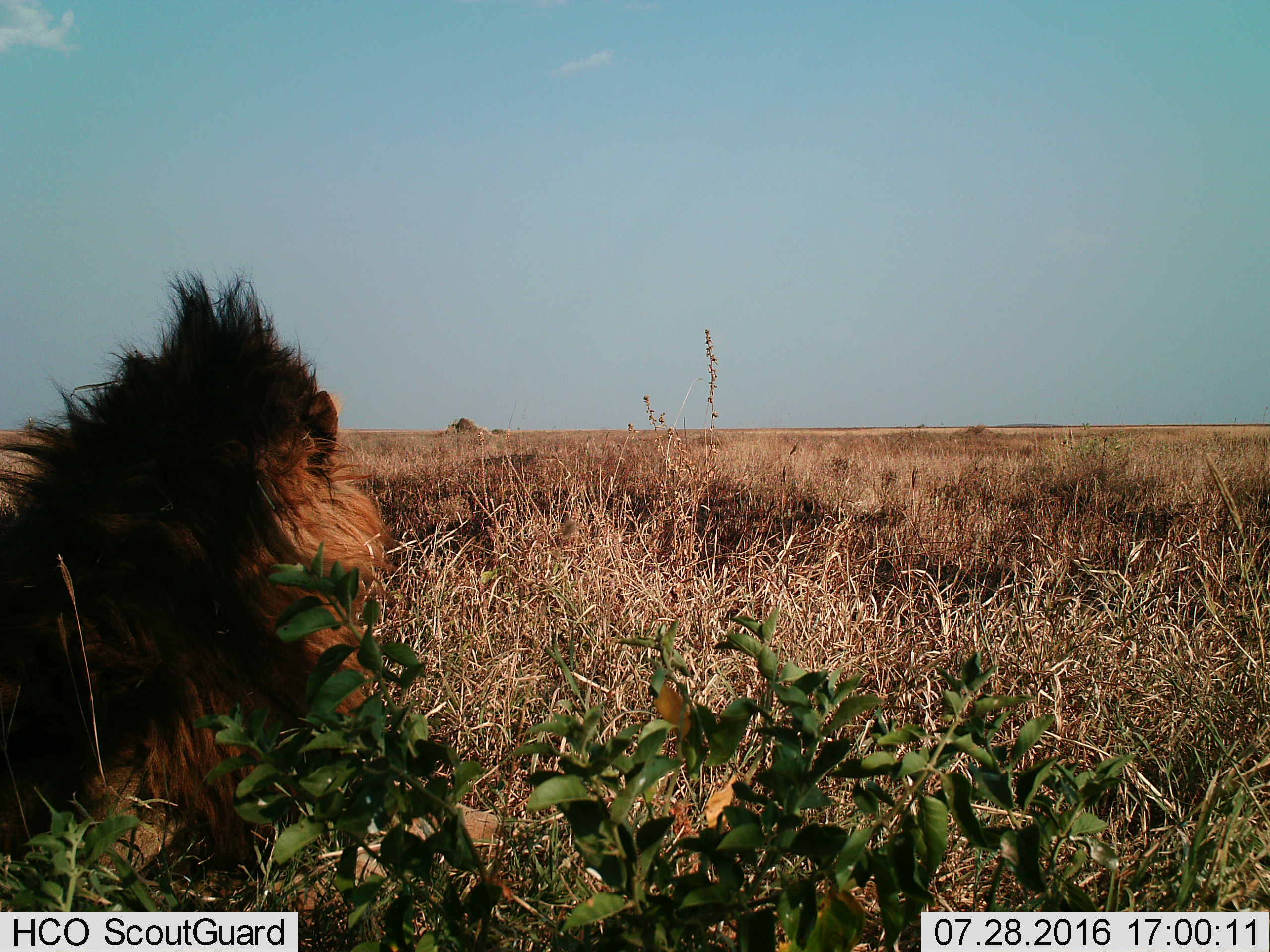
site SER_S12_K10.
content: unidentified animal